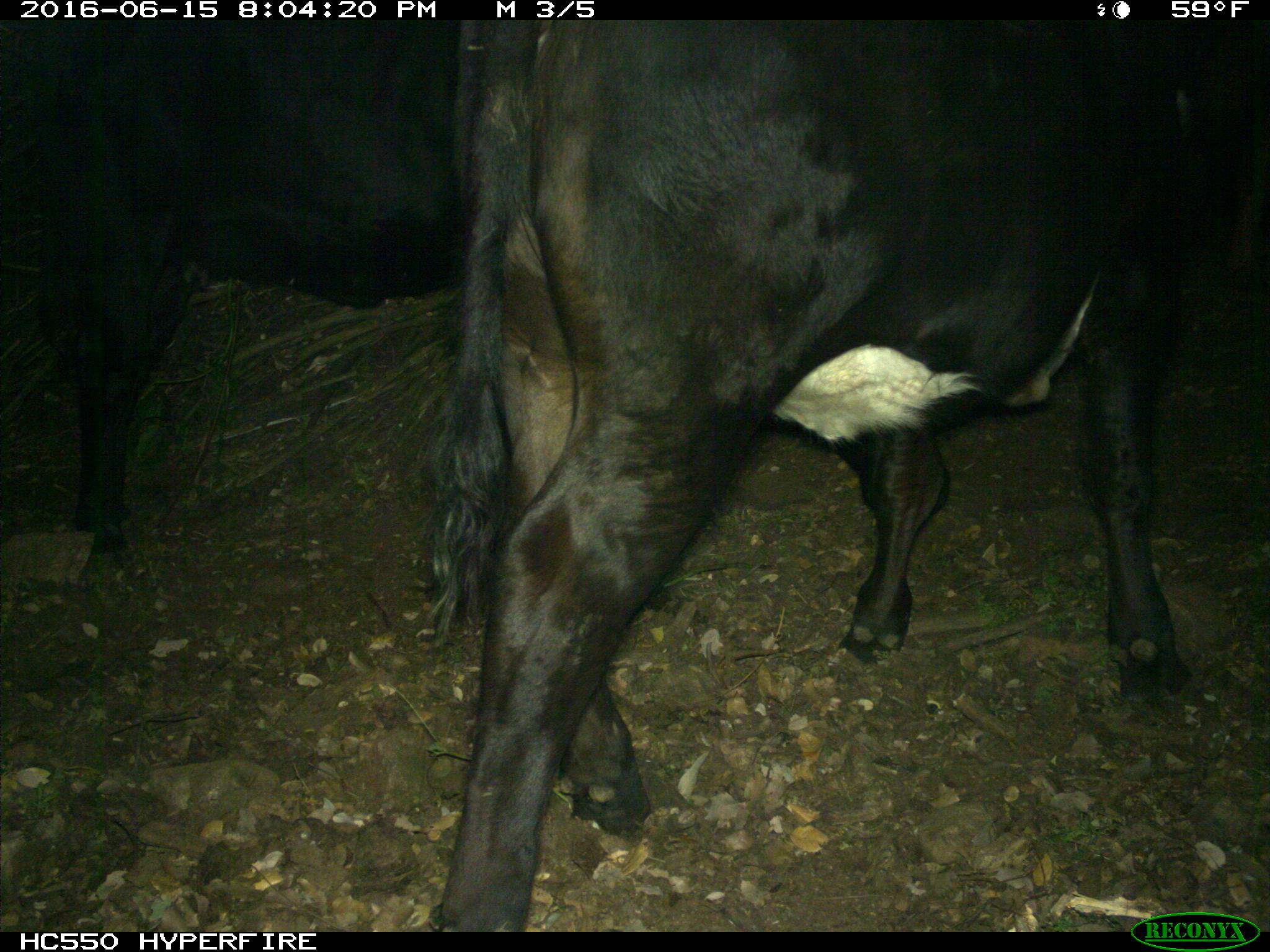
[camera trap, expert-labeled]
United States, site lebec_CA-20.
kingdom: Animalia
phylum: Chordata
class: Mammalia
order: Artiodactyla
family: Bovidae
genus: Bos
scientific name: Bos taurus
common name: domestic cow